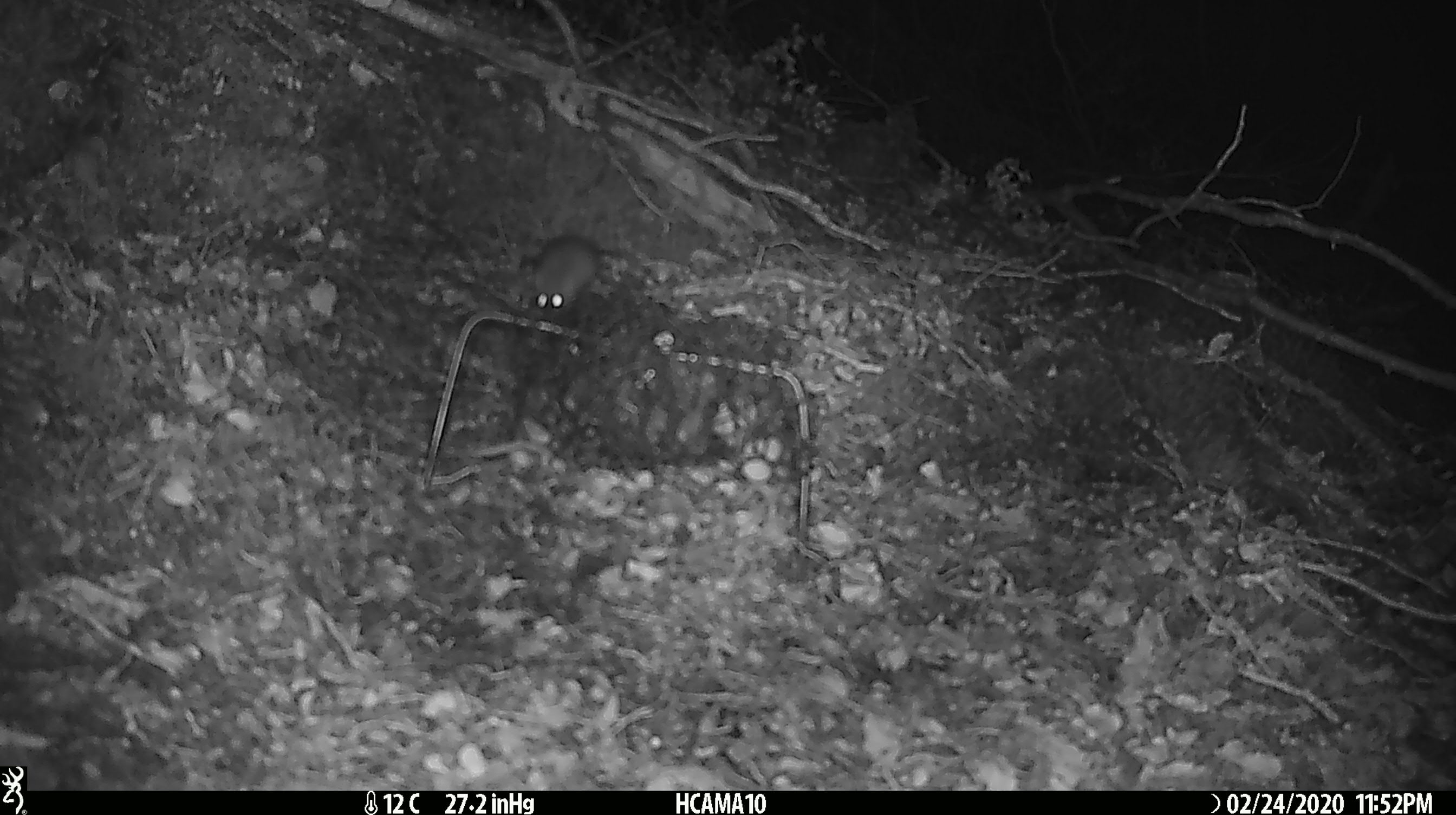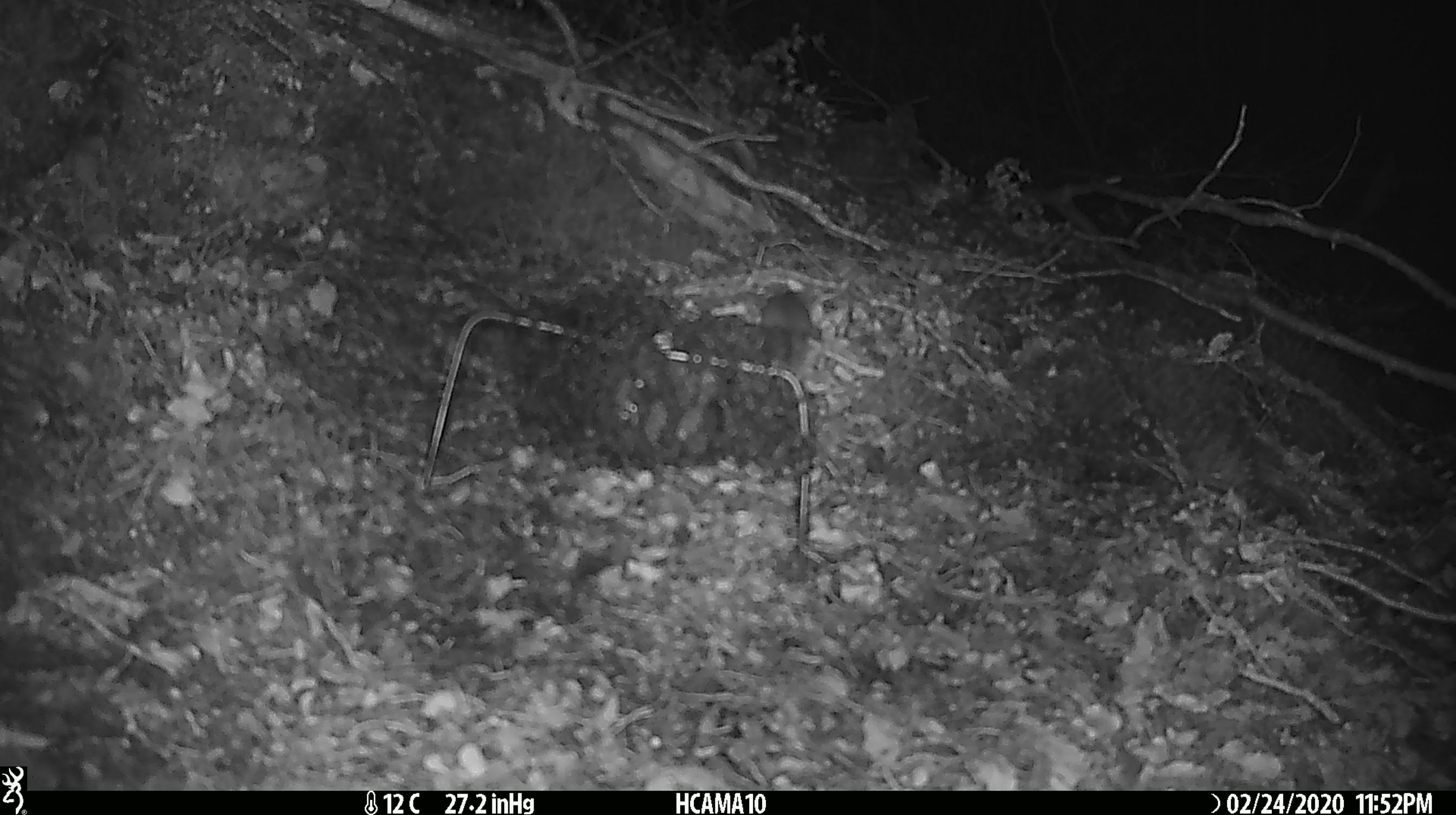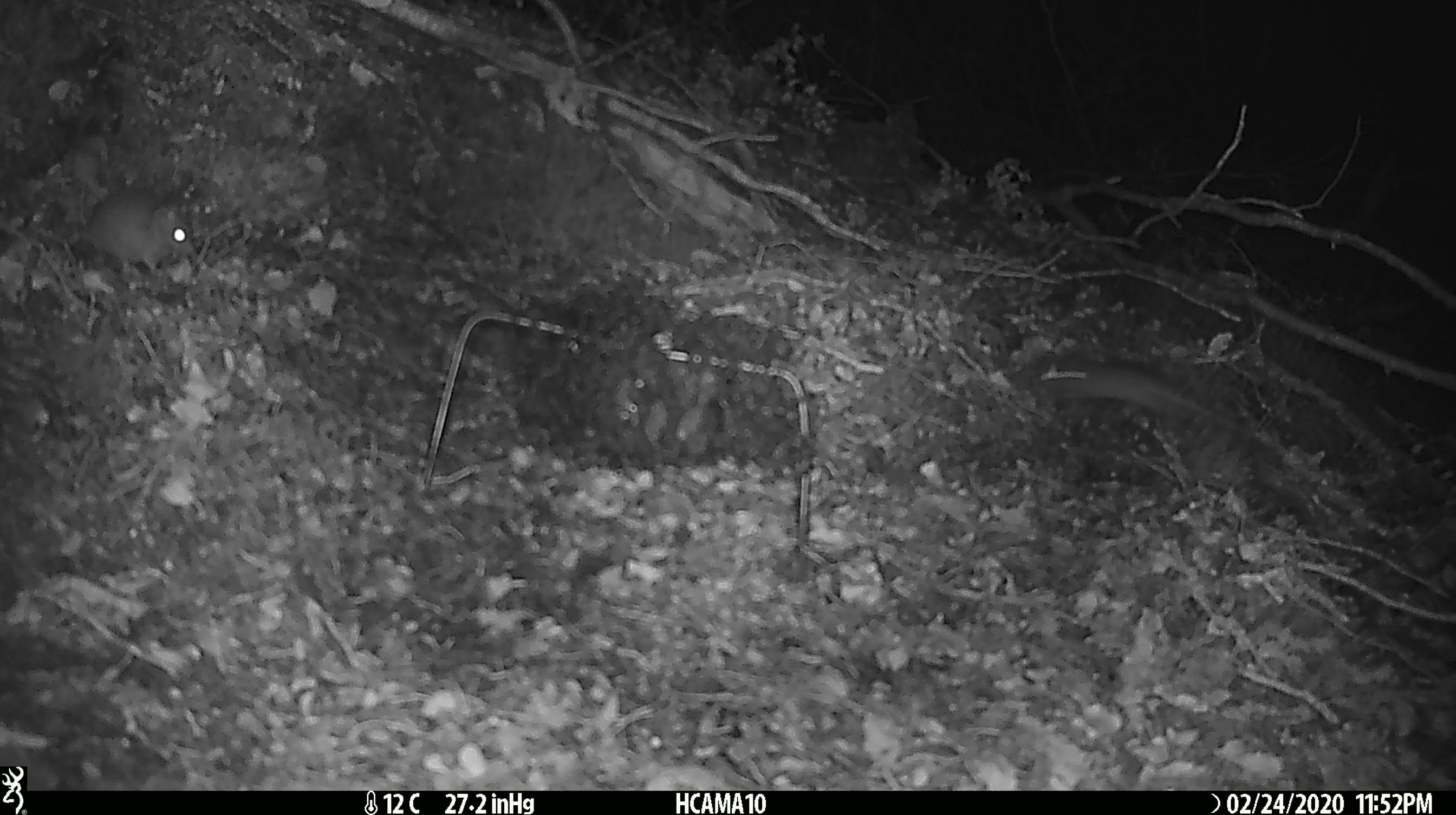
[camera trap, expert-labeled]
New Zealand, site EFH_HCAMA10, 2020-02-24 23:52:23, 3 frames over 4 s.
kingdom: Animalia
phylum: Chordata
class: Mammalia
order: Rodentia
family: Muridae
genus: Mus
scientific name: Mus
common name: mouse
Mouse (Mus).